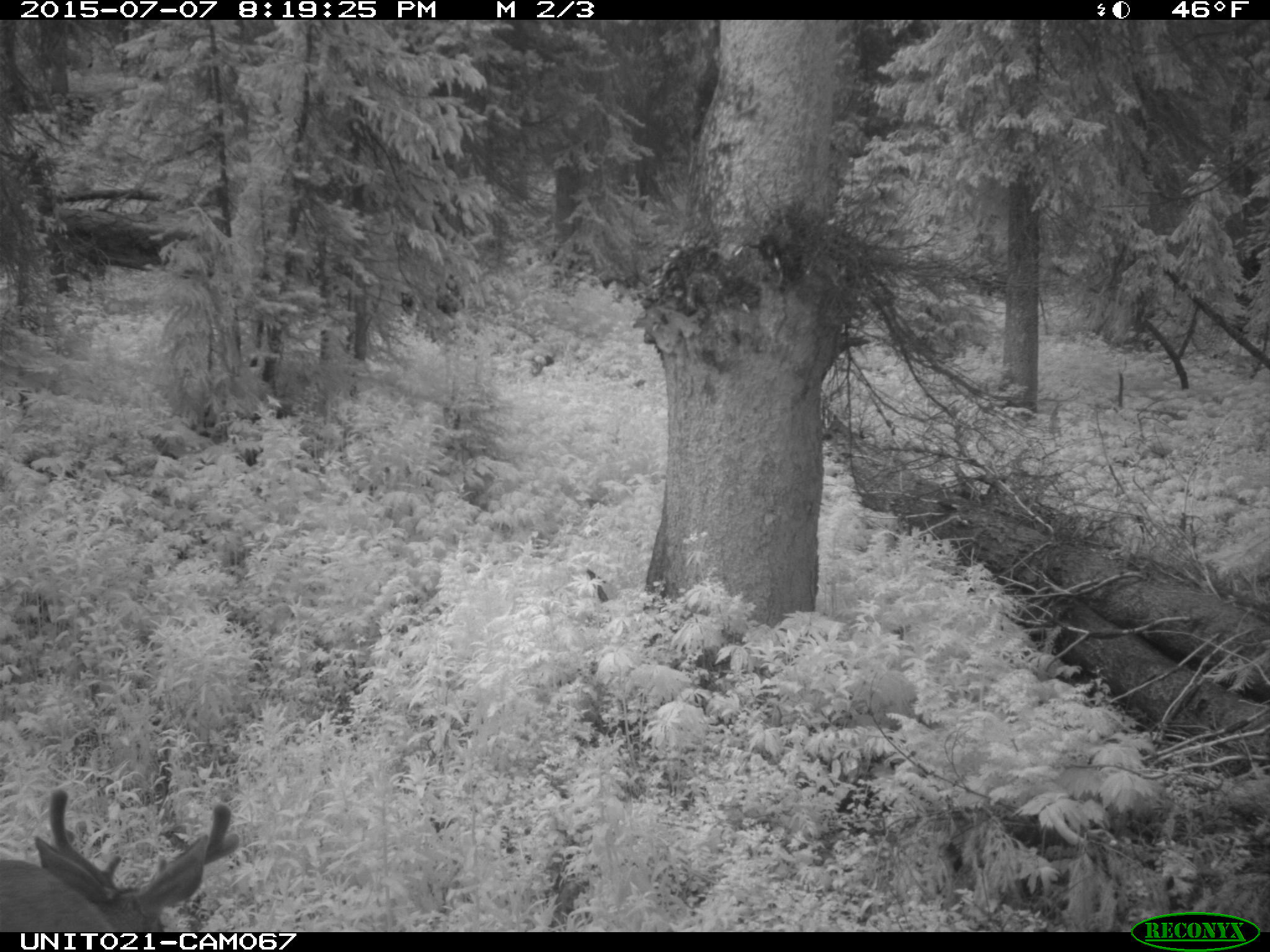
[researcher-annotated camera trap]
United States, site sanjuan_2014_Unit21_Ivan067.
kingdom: Animalia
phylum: Chordata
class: Mammalia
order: Artiodactyla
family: Cervidae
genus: Odocoileus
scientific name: Odocoileus hemionus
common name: mule deer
Odocoileus hemionus (mule deer).